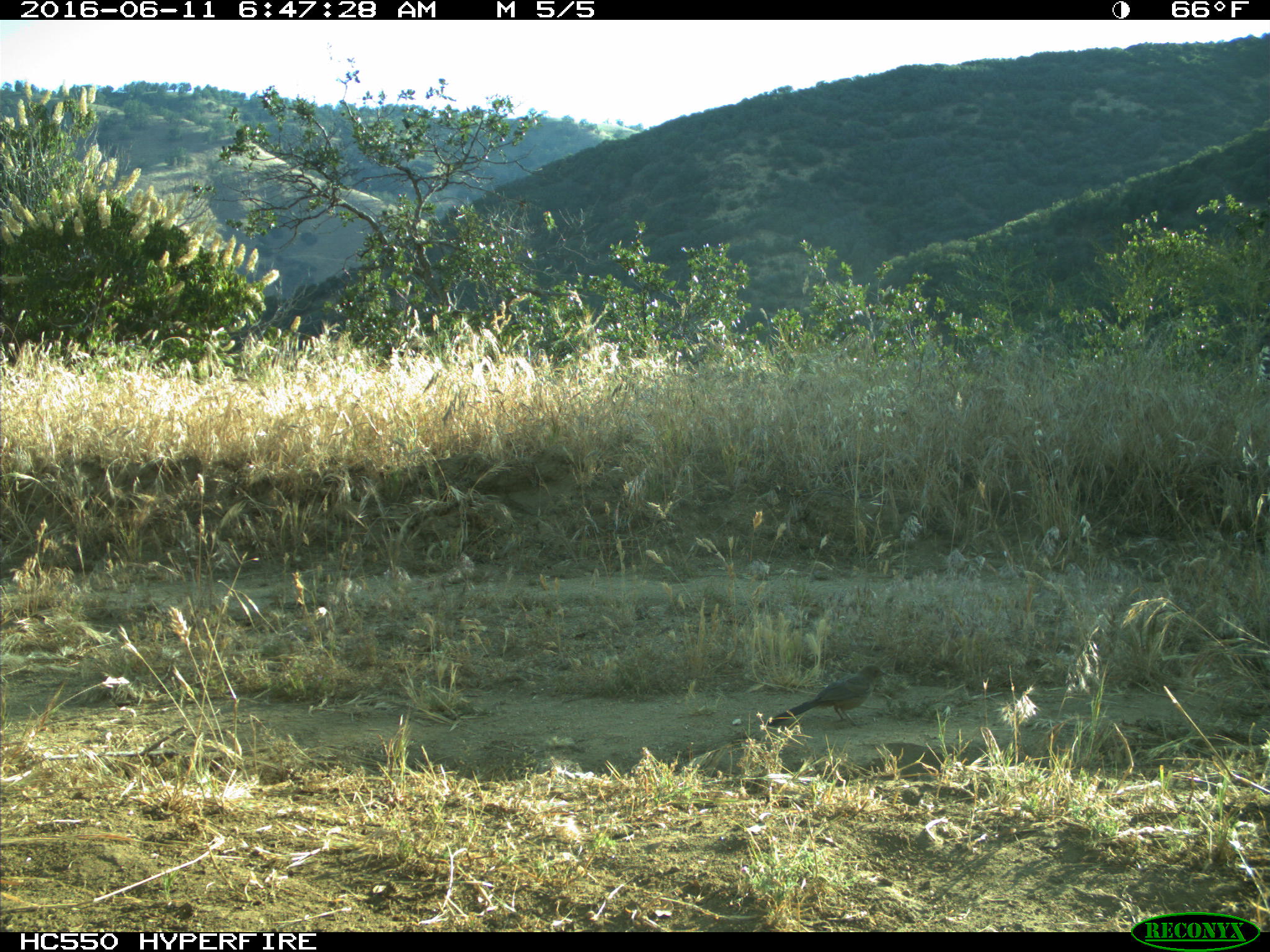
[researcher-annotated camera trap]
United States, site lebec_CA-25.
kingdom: Animalia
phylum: Chordata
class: Aves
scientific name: Aves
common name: birds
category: unidentified bird